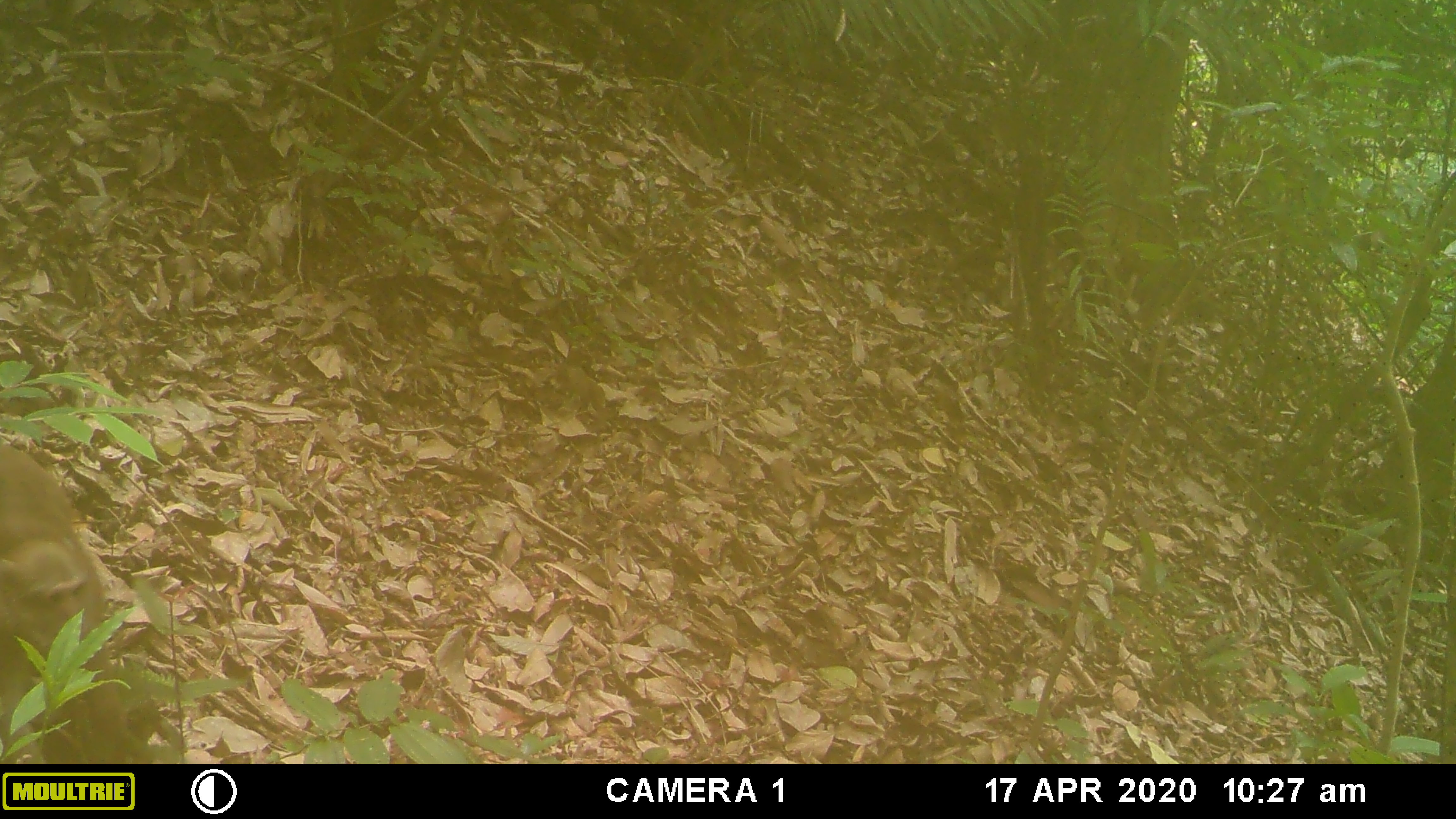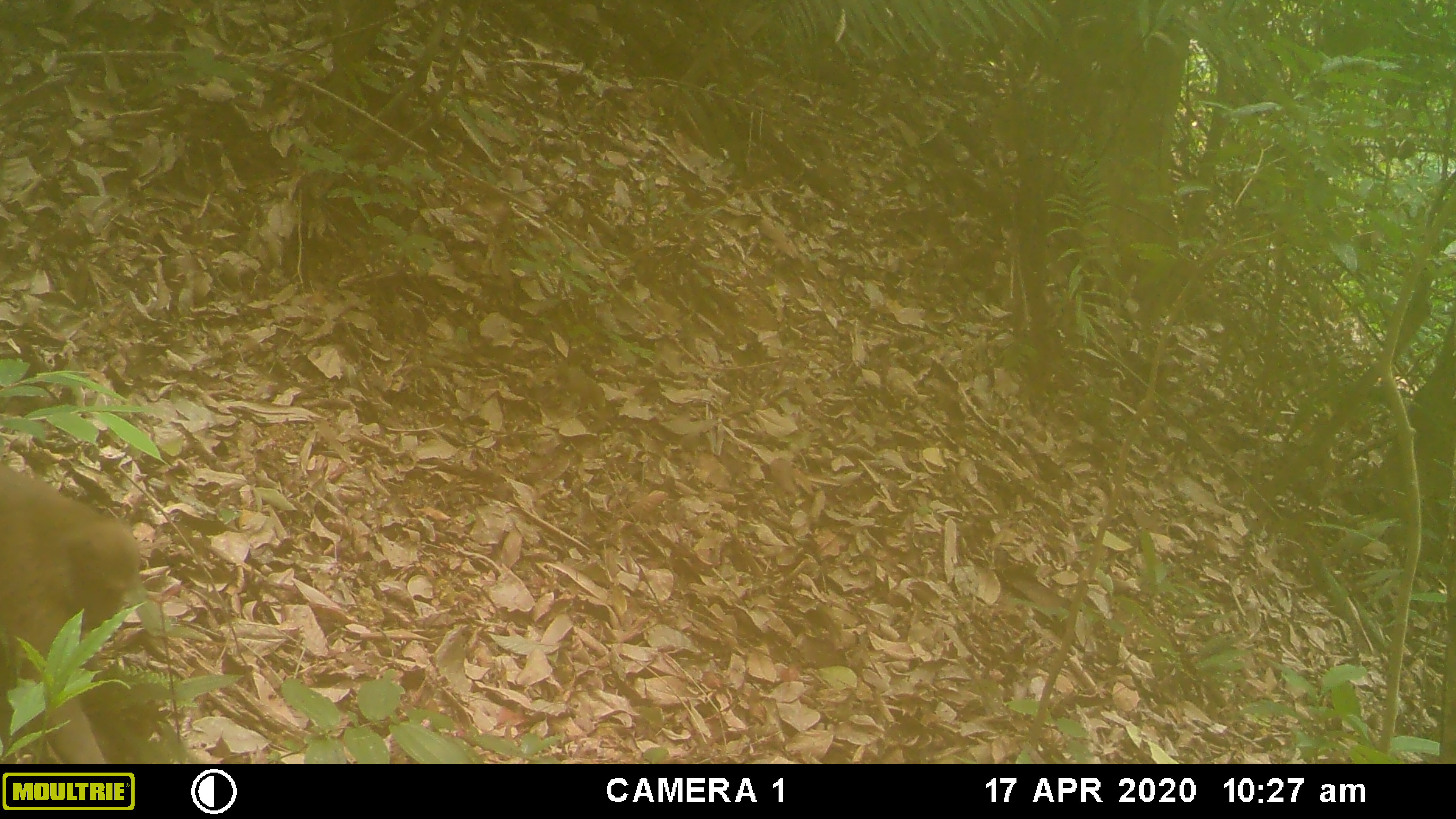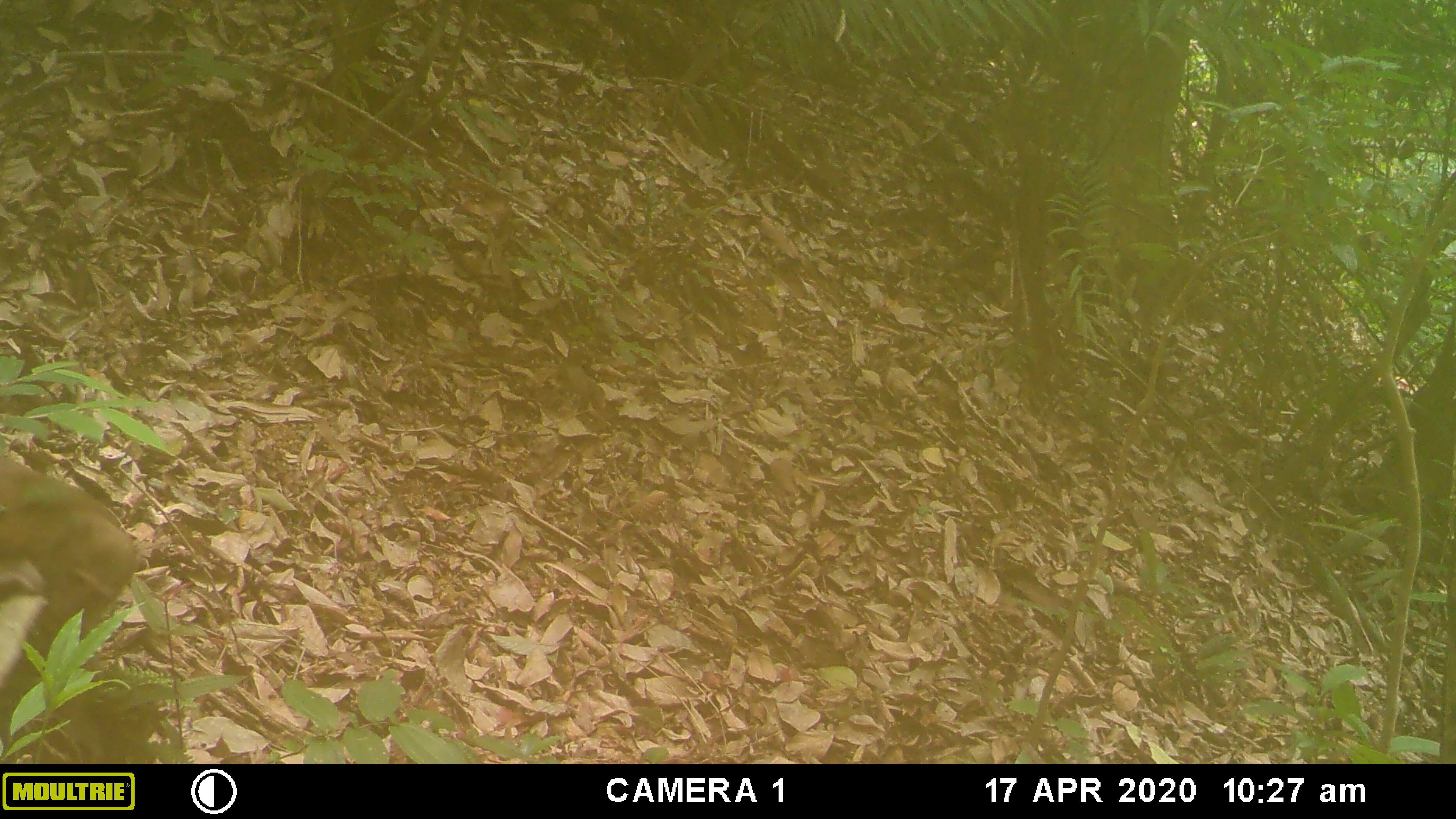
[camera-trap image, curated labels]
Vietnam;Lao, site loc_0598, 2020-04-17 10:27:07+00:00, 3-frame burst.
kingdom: Animalia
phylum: Chordata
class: Mammalia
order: Primates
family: Cercopithecidae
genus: Macaca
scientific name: Macaca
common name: macaques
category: assam or rhesus macaque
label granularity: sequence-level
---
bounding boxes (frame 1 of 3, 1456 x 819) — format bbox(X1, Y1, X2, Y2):
assam or rhesus macaque: bbox(0, 439, 110, 763)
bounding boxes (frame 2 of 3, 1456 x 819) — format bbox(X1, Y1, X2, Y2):
assam or rhesus macaque: bbox(0, 463, 140, 763)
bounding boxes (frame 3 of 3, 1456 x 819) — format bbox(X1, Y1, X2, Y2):
assam or rhesus macaque: bbox(0, 453, 143, 753)